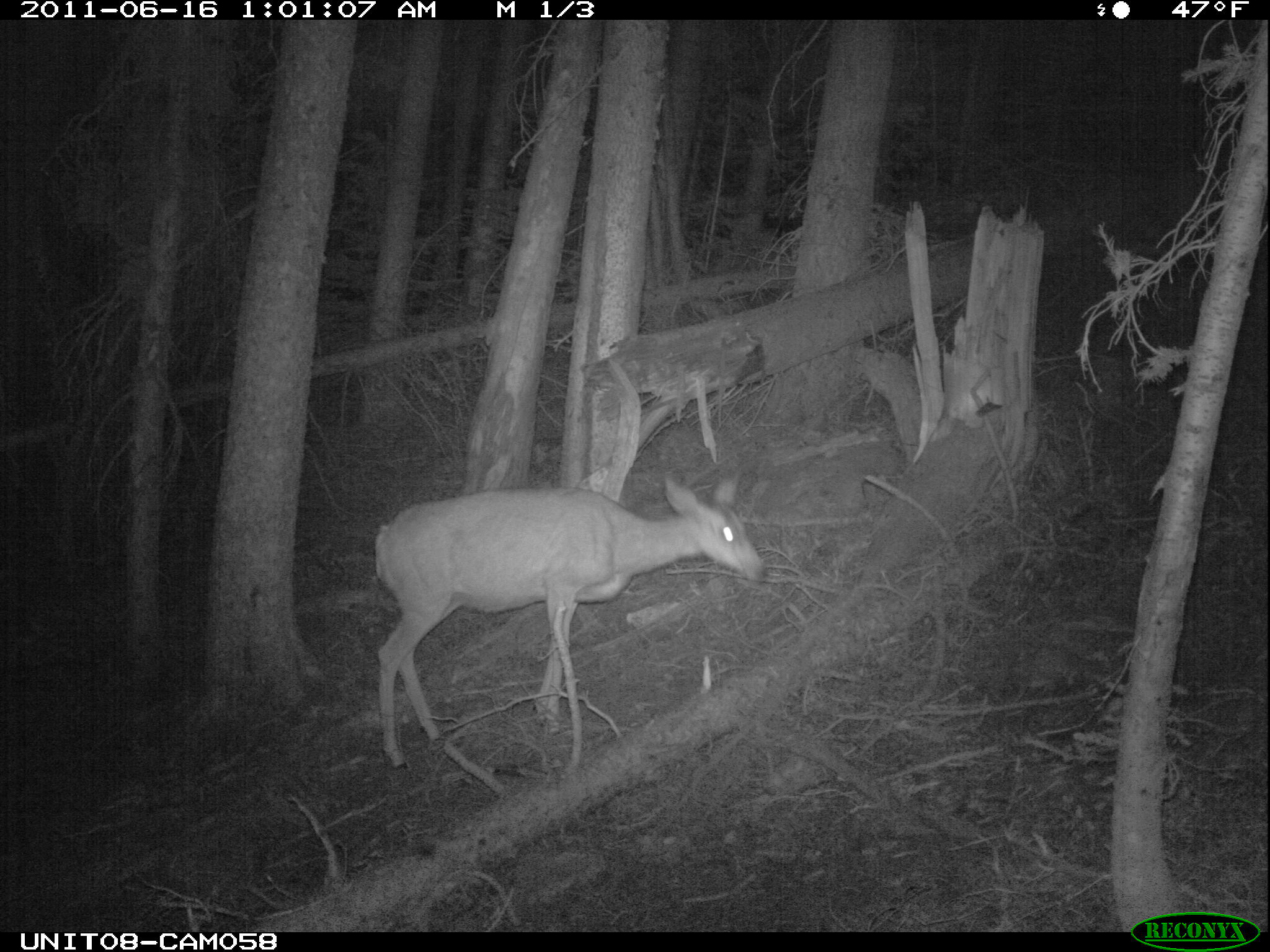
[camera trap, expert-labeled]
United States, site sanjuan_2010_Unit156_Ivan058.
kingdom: Animalia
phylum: Chordata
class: Mammalia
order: Artiodactyla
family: Cervidae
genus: Odocoileus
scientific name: Odocoileus hemionus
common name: mule deer